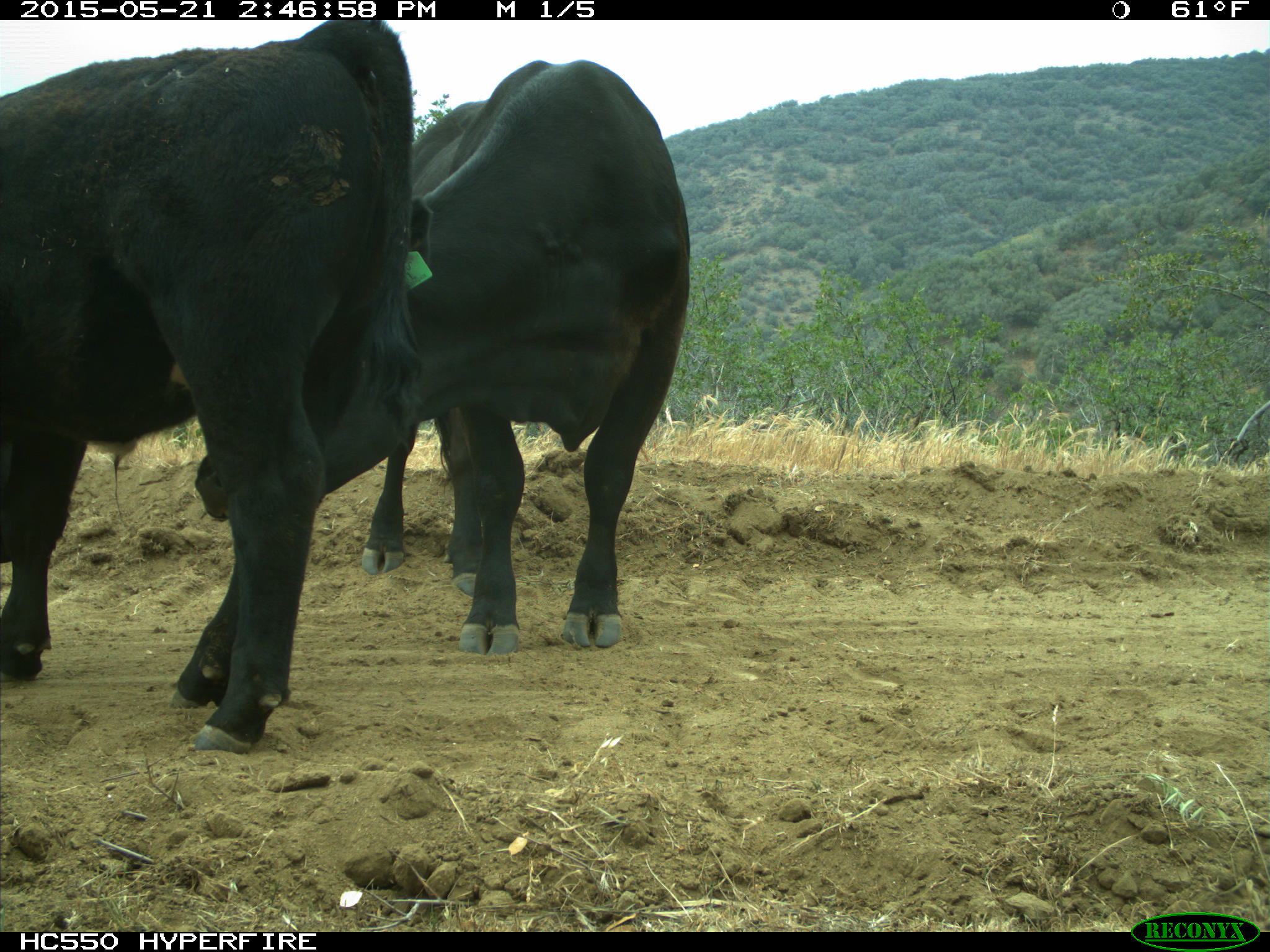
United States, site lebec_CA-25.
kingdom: Animalia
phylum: Chordata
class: Mammalia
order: Artiodactyla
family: Bovidae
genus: Bos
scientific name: Bos taurus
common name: domestic cow